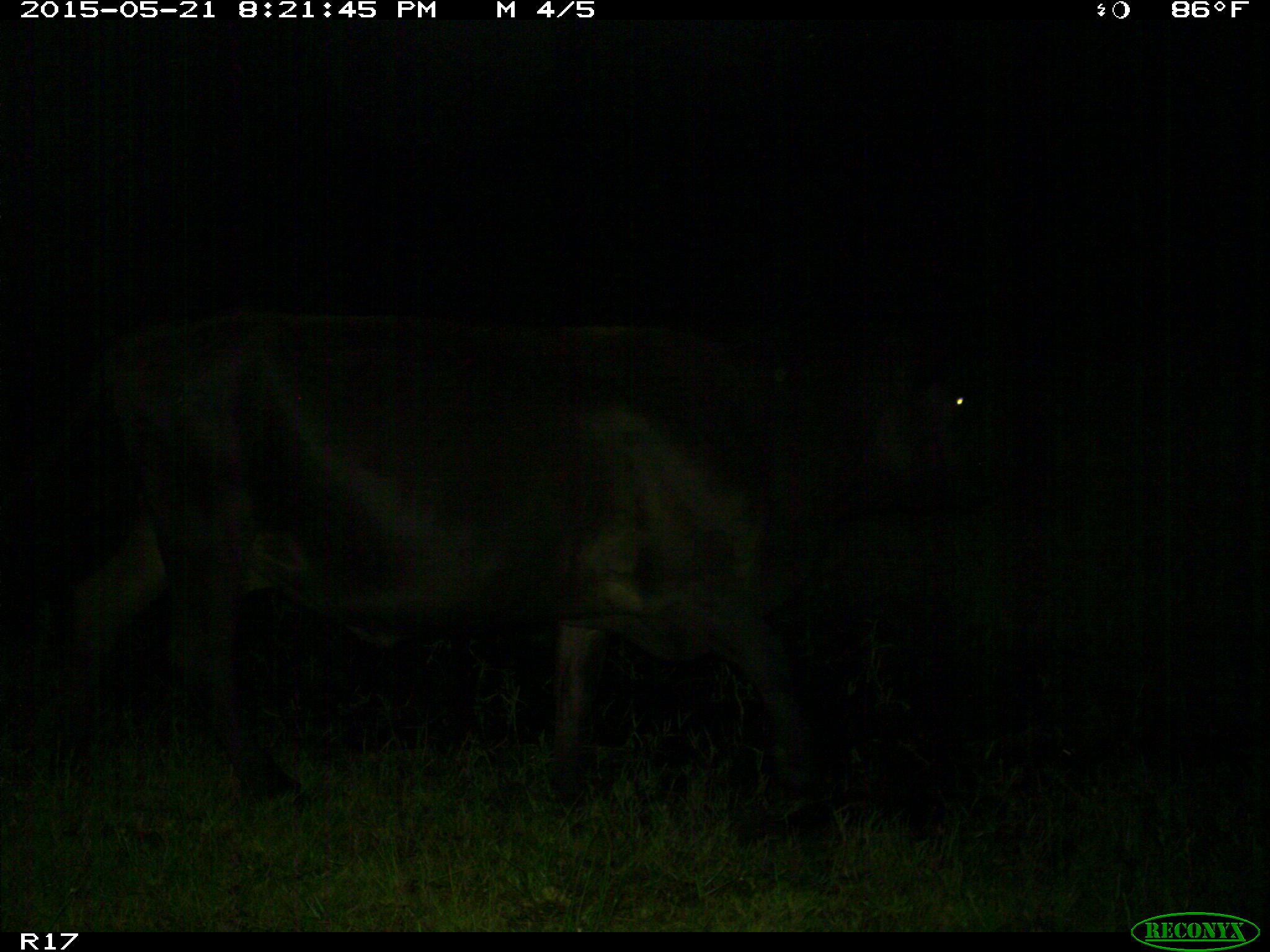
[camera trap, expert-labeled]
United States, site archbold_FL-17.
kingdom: Animalia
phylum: Chordata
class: Mammalia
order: Artiodactyla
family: Bovidae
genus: Bos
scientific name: Bos taurus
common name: domestic cow